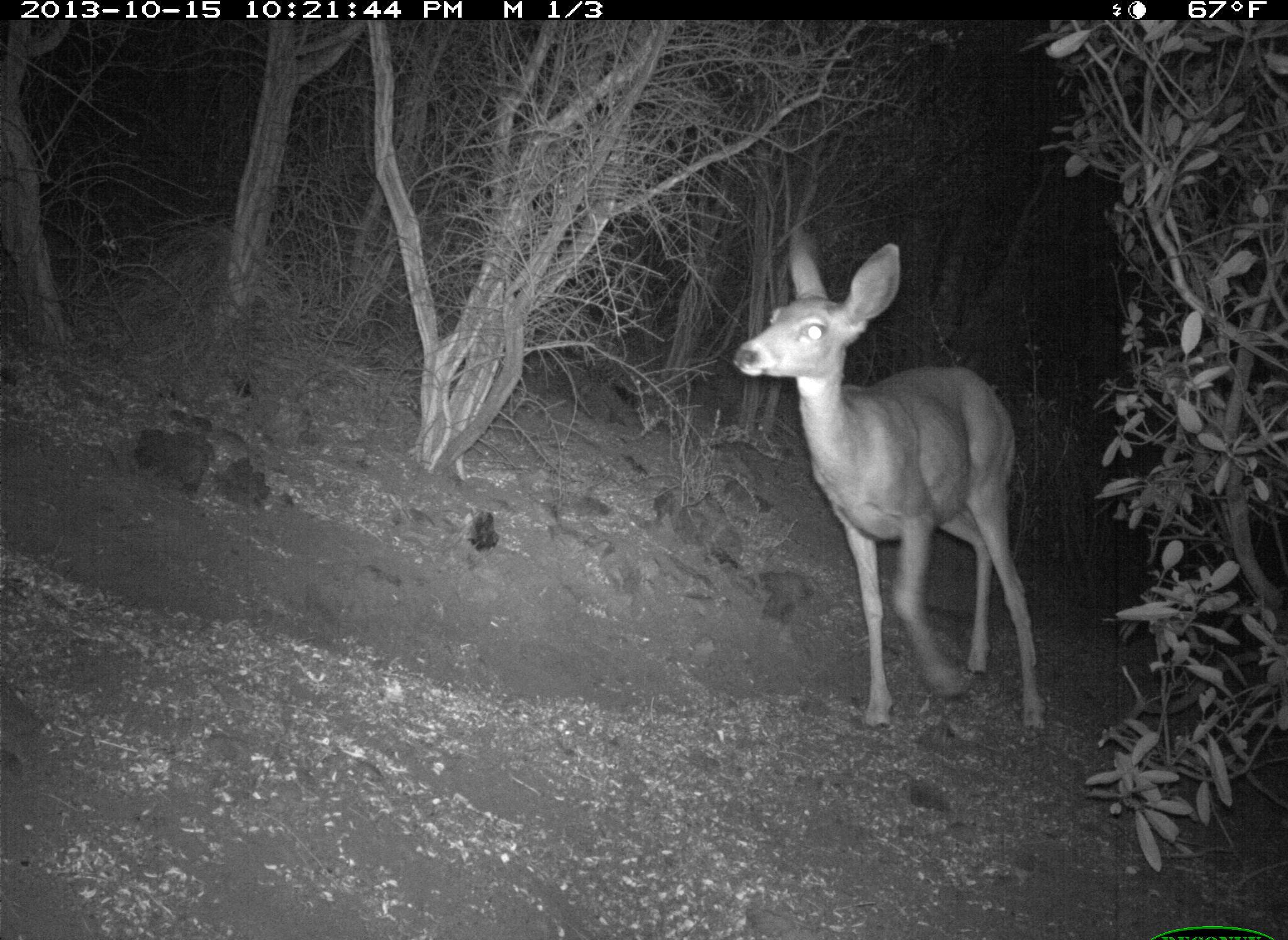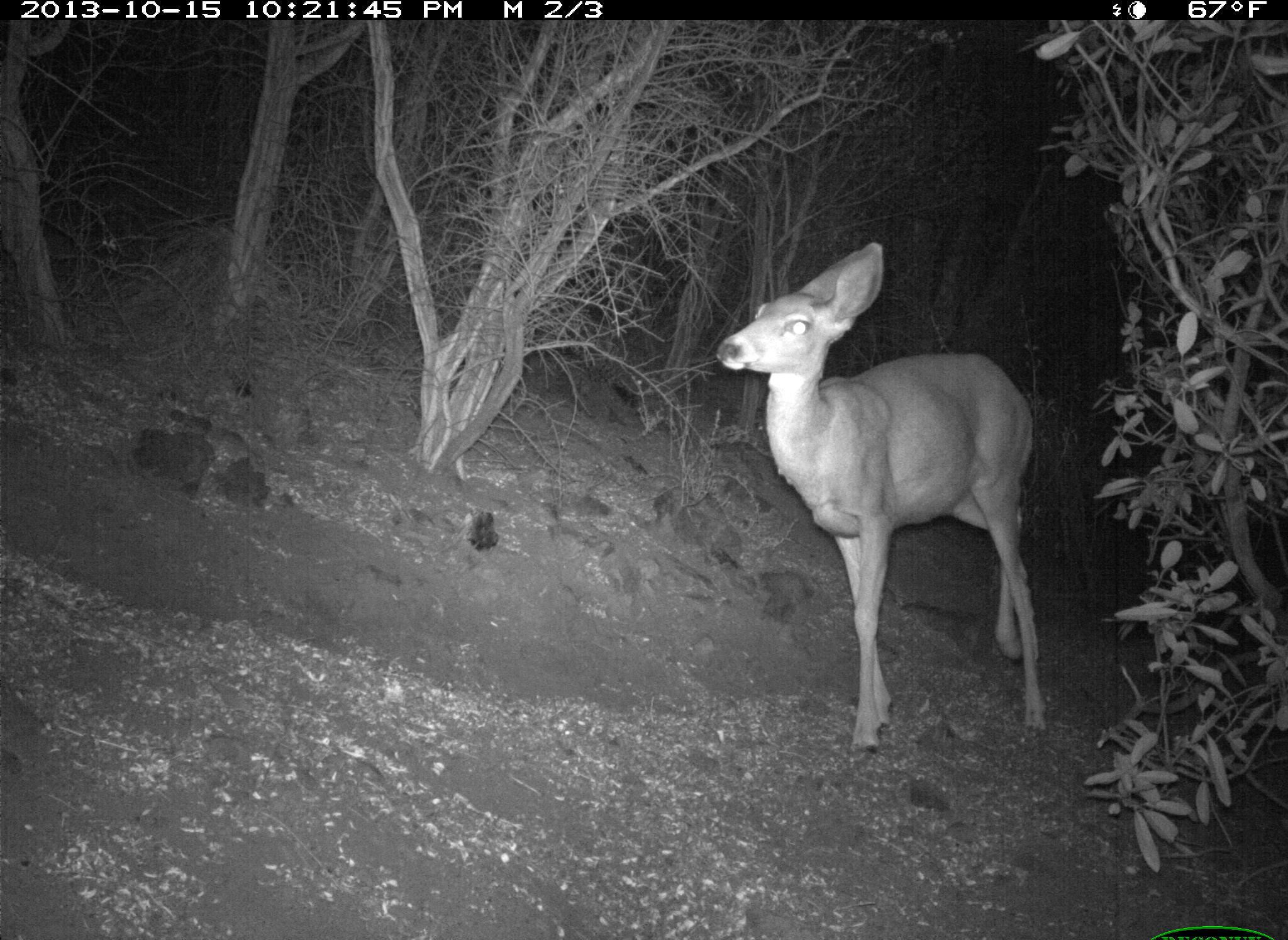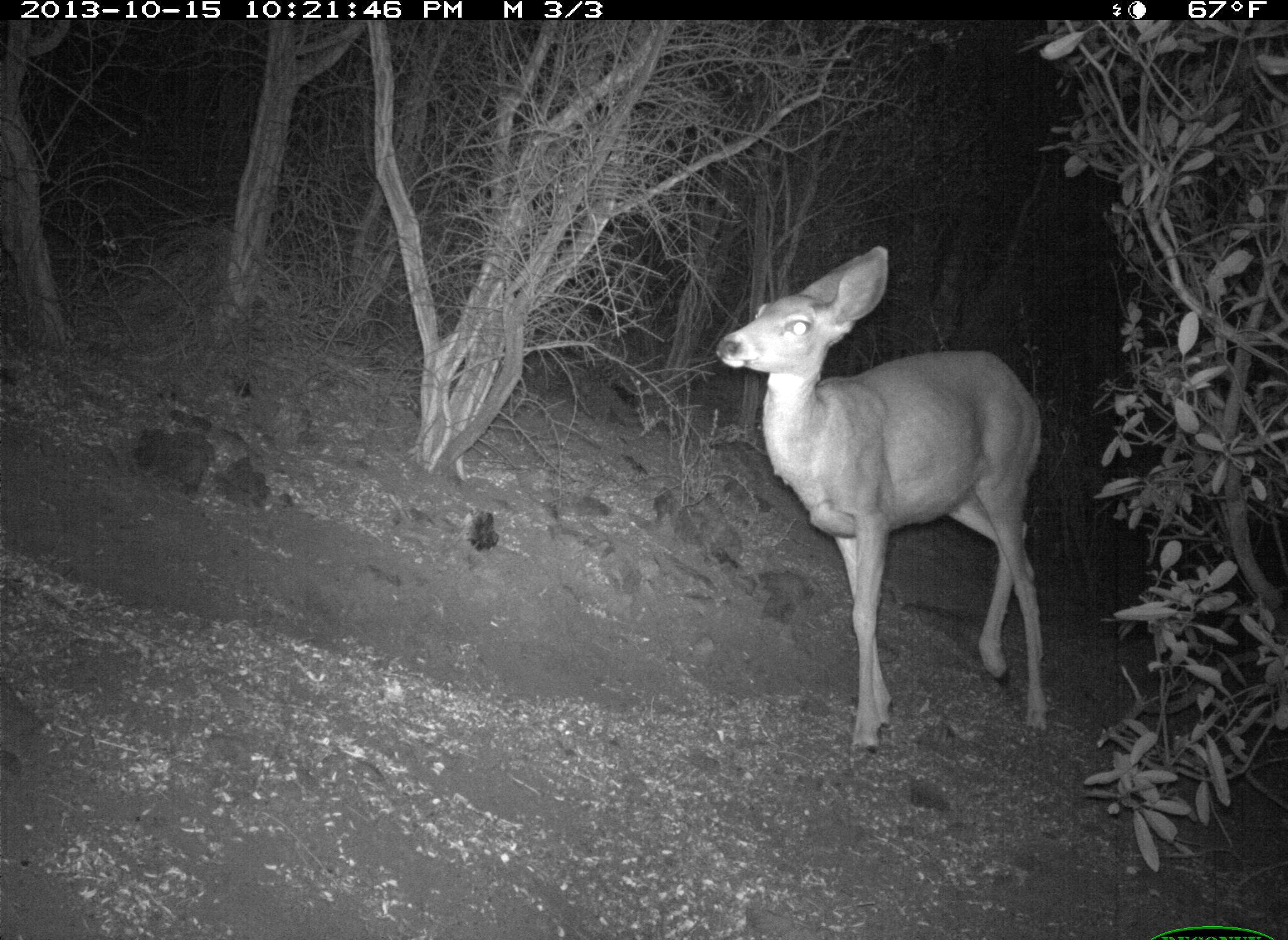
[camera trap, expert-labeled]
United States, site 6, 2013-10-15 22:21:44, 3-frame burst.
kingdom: Animalia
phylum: Chordata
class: Mammalia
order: Artiodactyla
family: Cervidae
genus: Odocoileus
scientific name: Odocoileus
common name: deer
Deer (Odocoileus).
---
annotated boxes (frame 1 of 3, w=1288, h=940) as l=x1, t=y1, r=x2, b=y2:
deer: l=733, t=227, r=1049, b=751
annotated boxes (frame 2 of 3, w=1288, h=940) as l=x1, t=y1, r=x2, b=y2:
deer: l=716, t=243, r=1048, b=761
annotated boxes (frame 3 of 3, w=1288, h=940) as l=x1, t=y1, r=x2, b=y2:
deer: l=713, t=248, r=1052, b=764